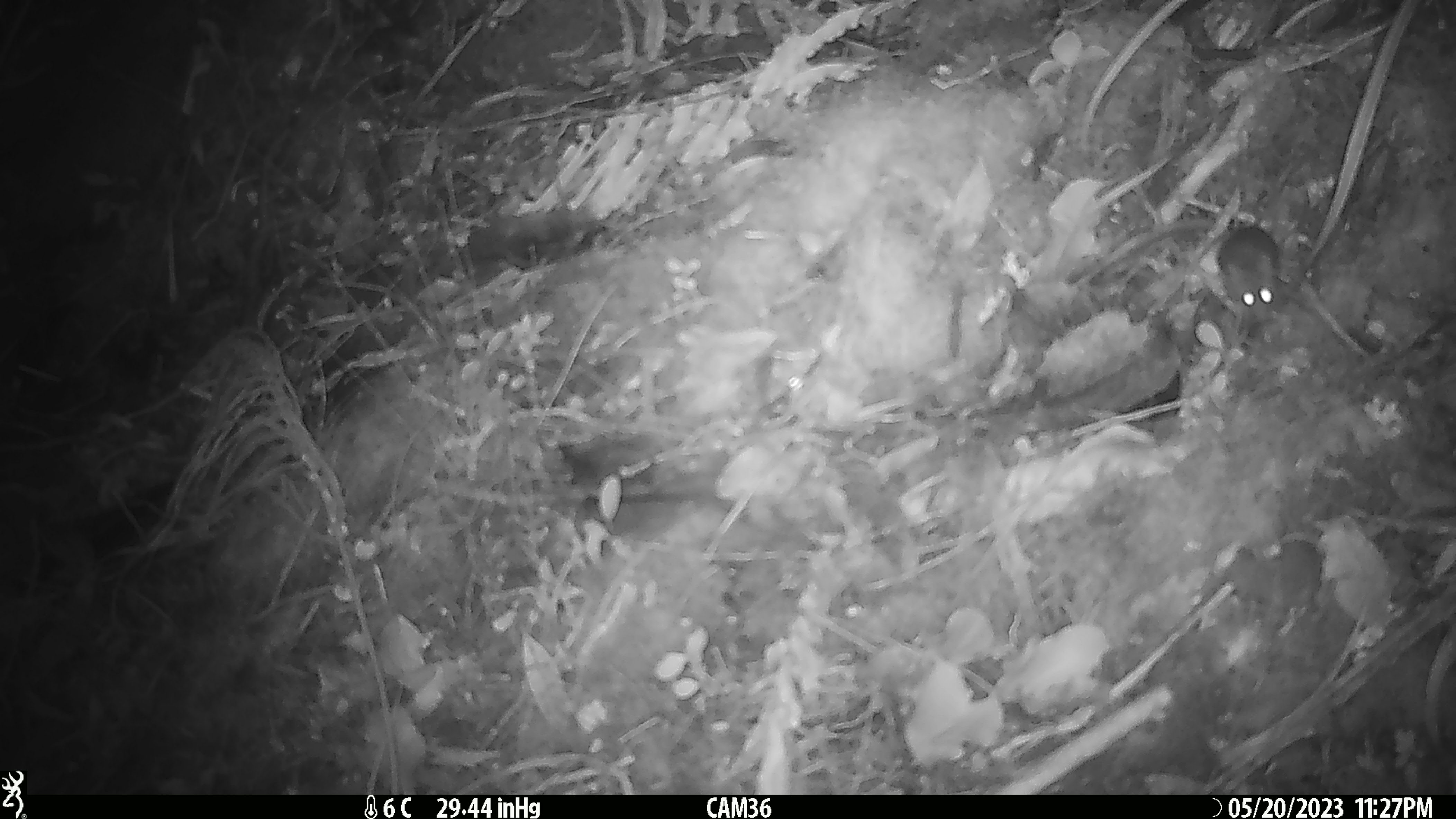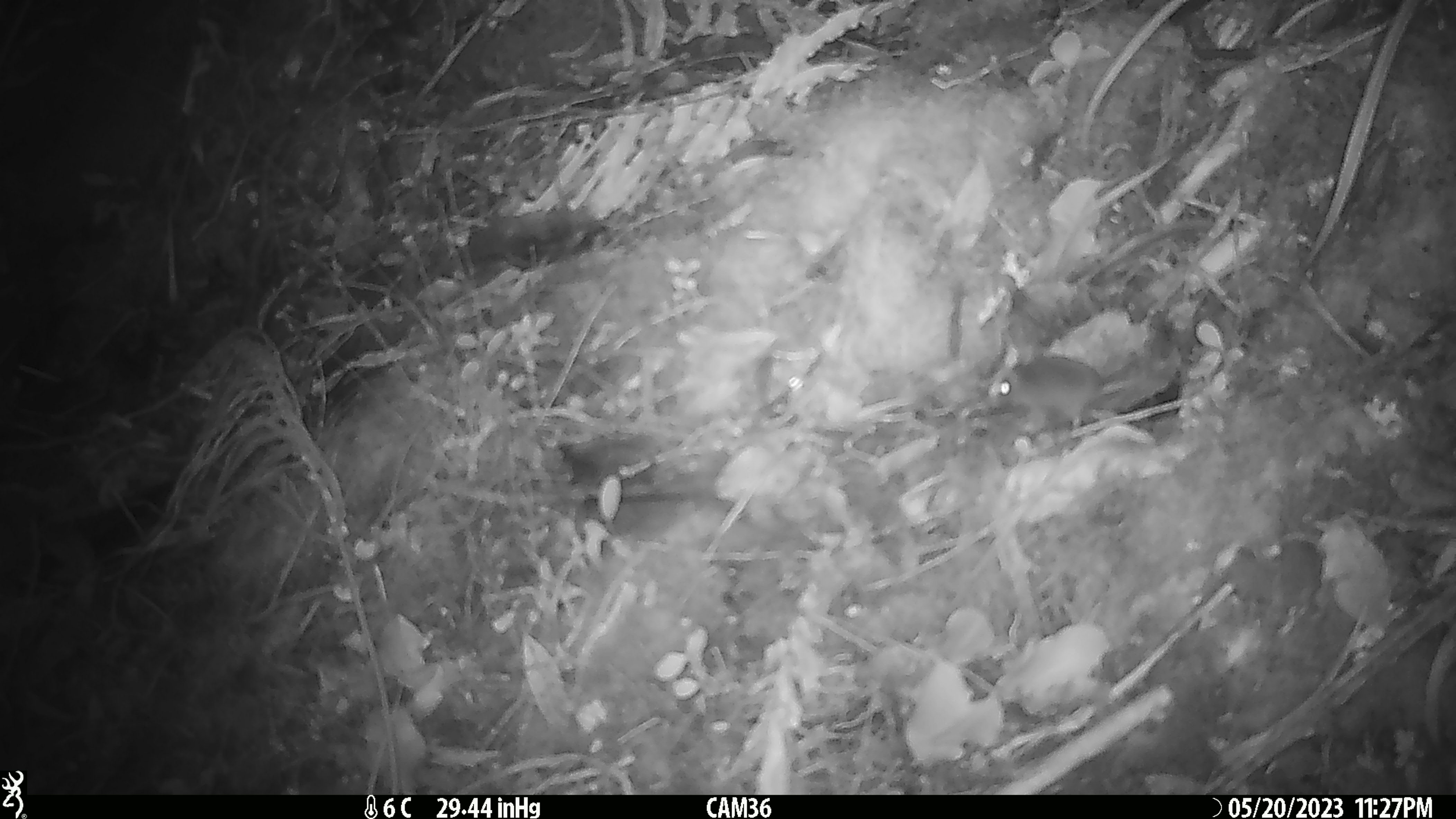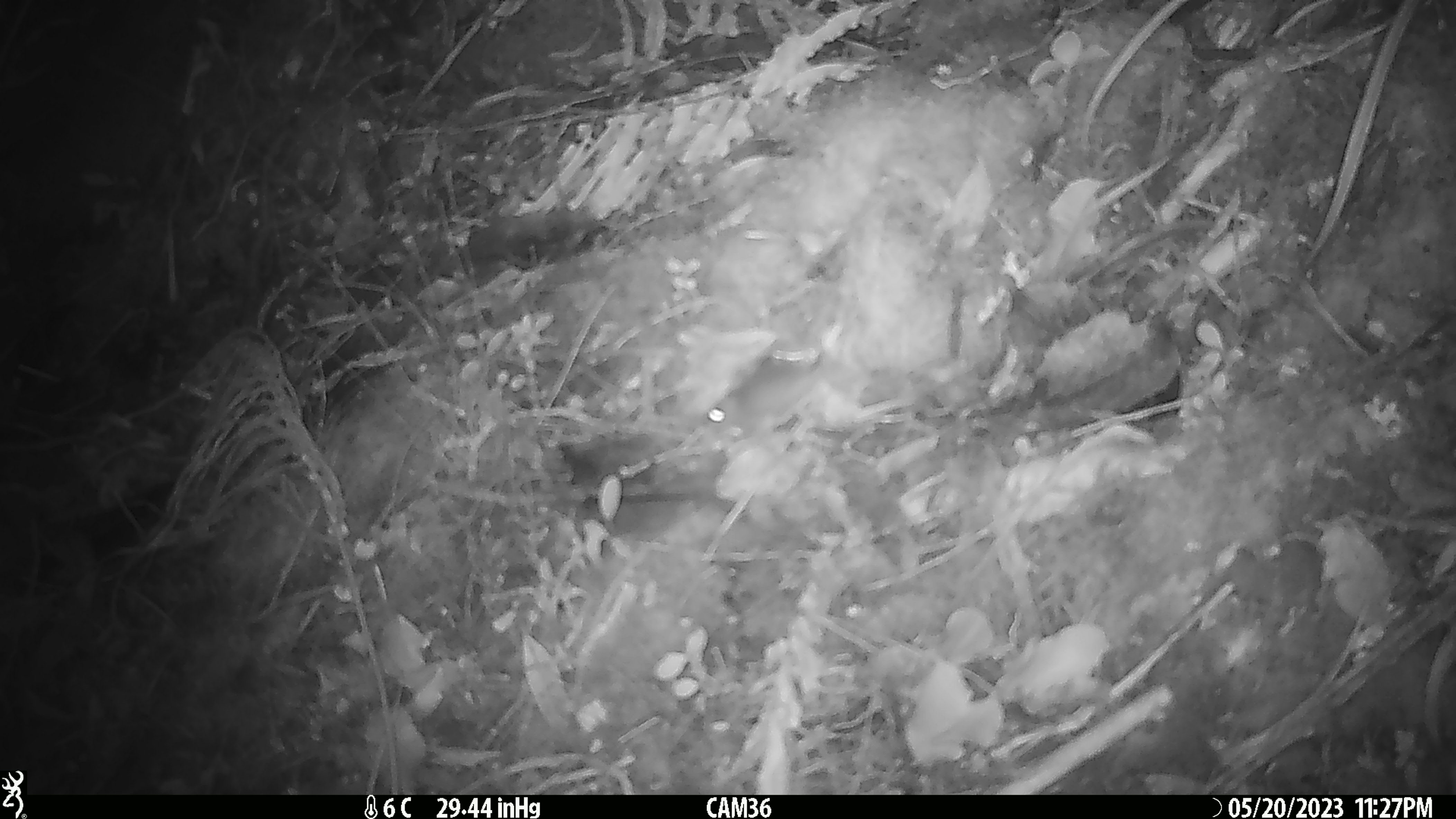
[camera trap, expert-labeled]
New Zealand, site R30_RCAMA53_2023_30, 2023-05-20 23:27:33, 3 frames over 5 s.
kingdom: Animalia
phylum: Chordata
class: Mammalia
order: Rodentia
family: Muridae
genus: Mus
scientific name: Mus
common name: mouse